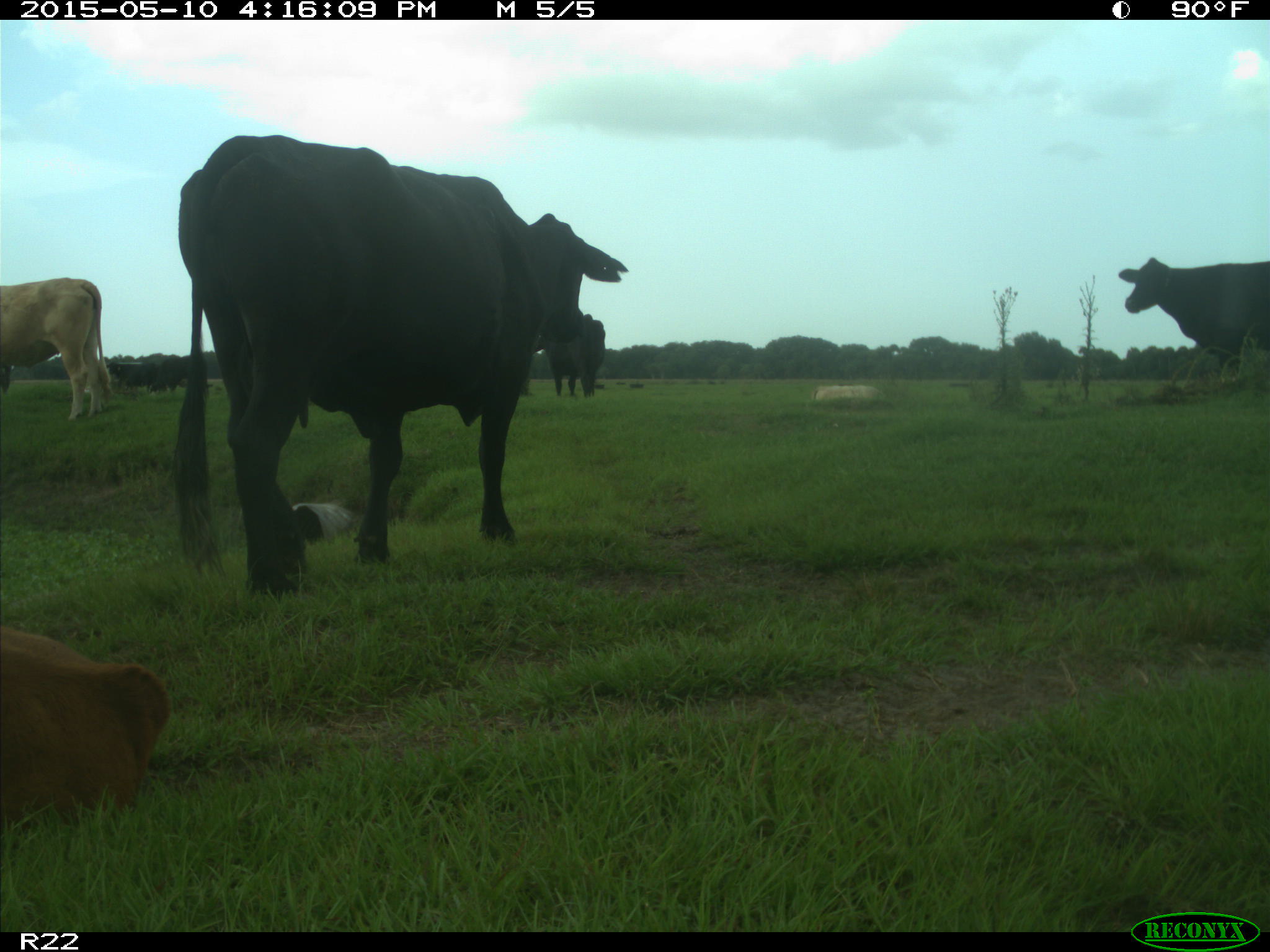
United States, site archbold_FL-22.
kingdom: Animalia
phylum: Chordata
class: Mammalia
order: Artiodactyla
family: Bovidae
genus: Bos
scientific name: Bos taurus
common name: domestic cow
Bos taurus (domestic cow).